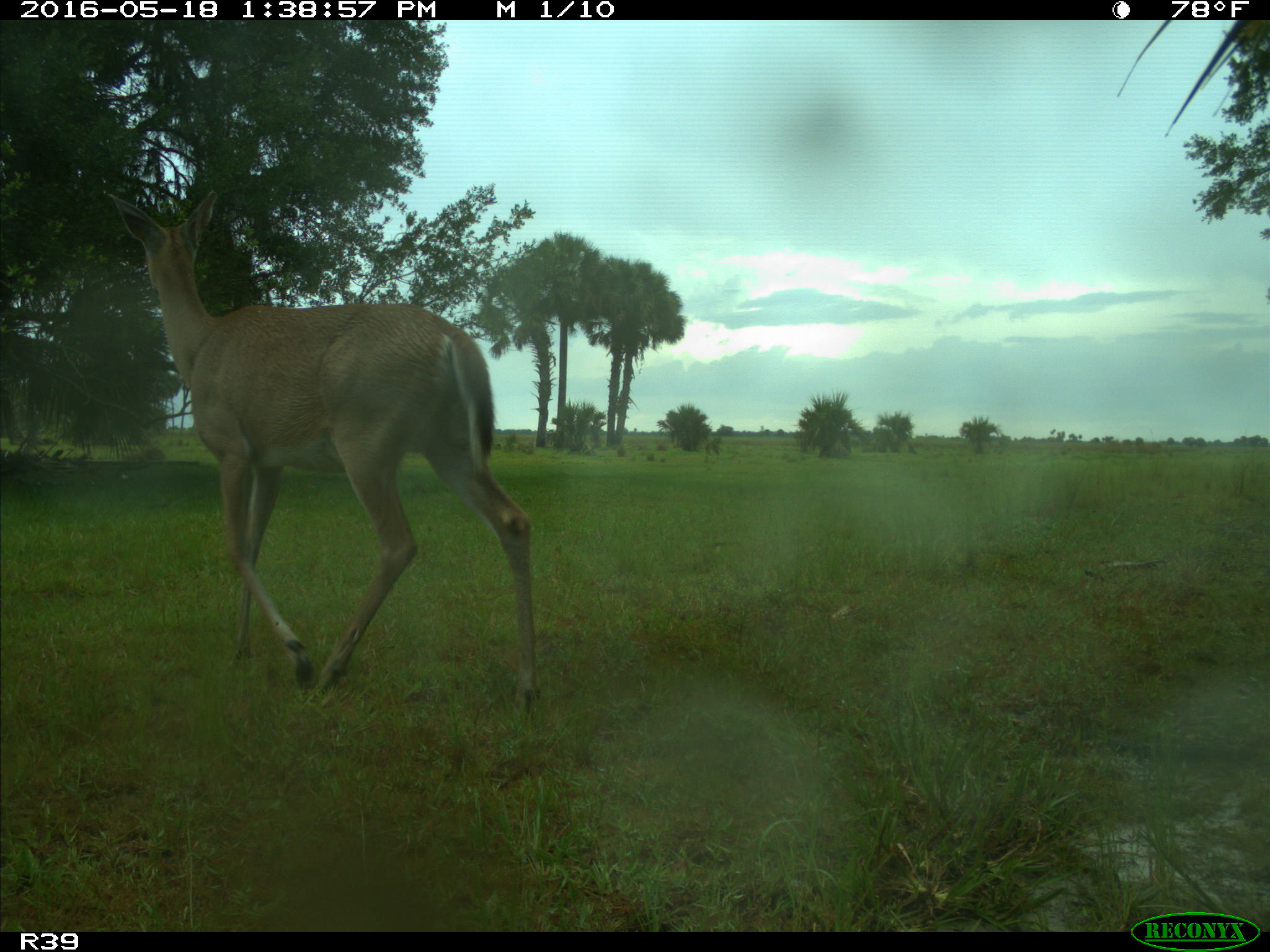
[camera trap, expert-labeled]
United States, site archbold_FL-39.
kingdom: Animalia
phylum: Chordata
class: Mammalia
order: Artiodactyla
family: Cervidae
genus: Odocoileus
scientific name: Odocoileus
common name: deer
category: unidentified deer